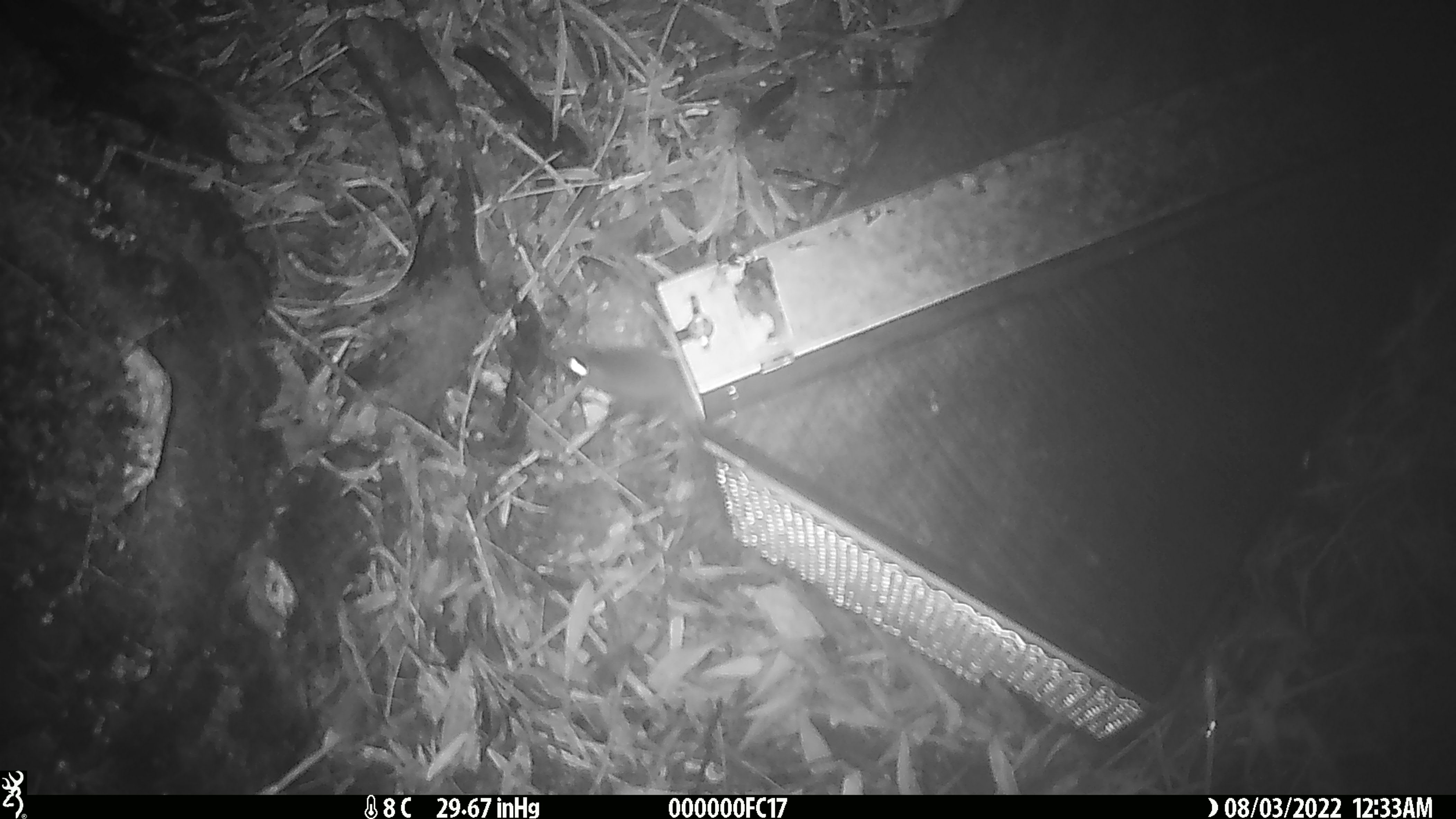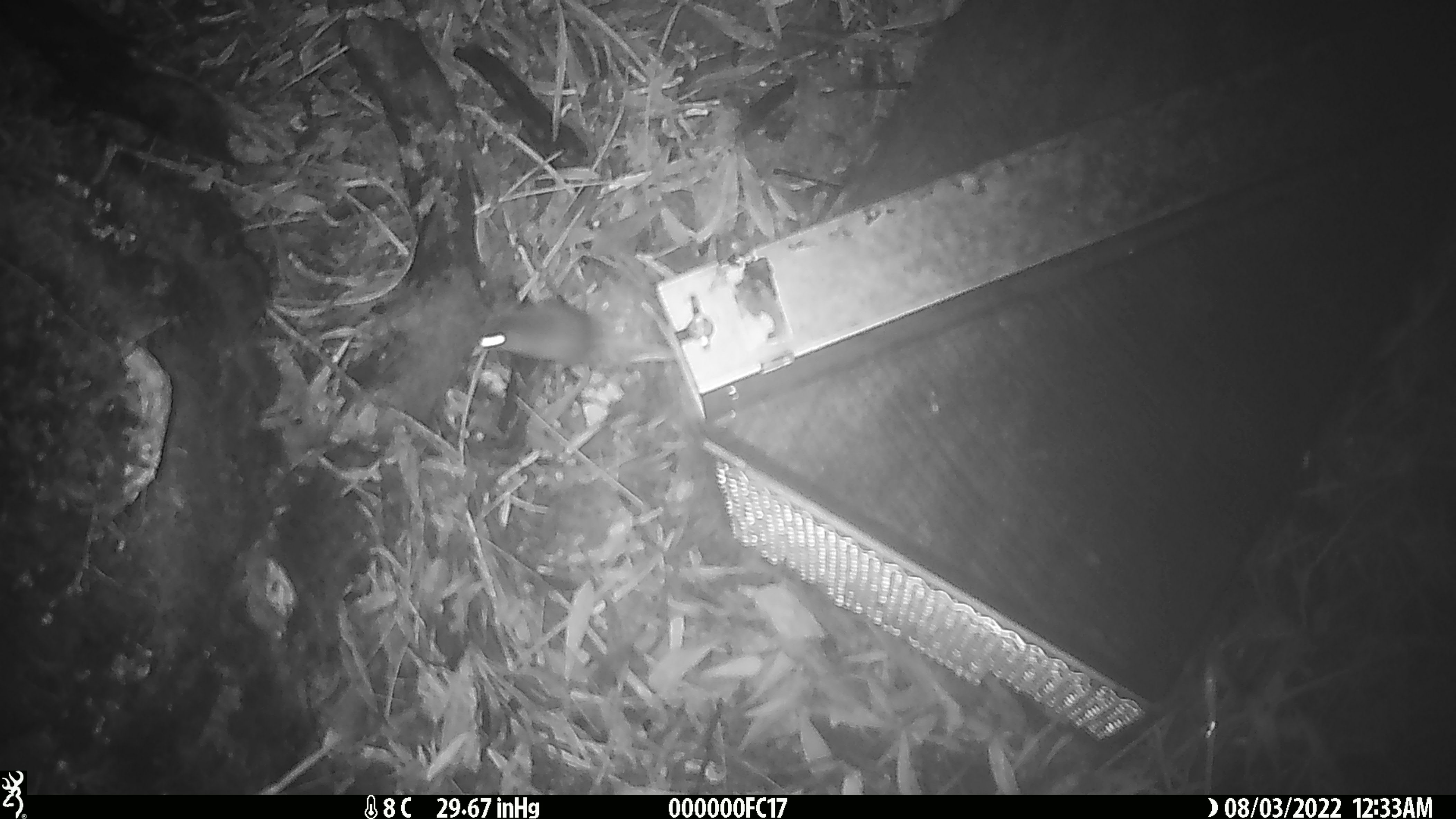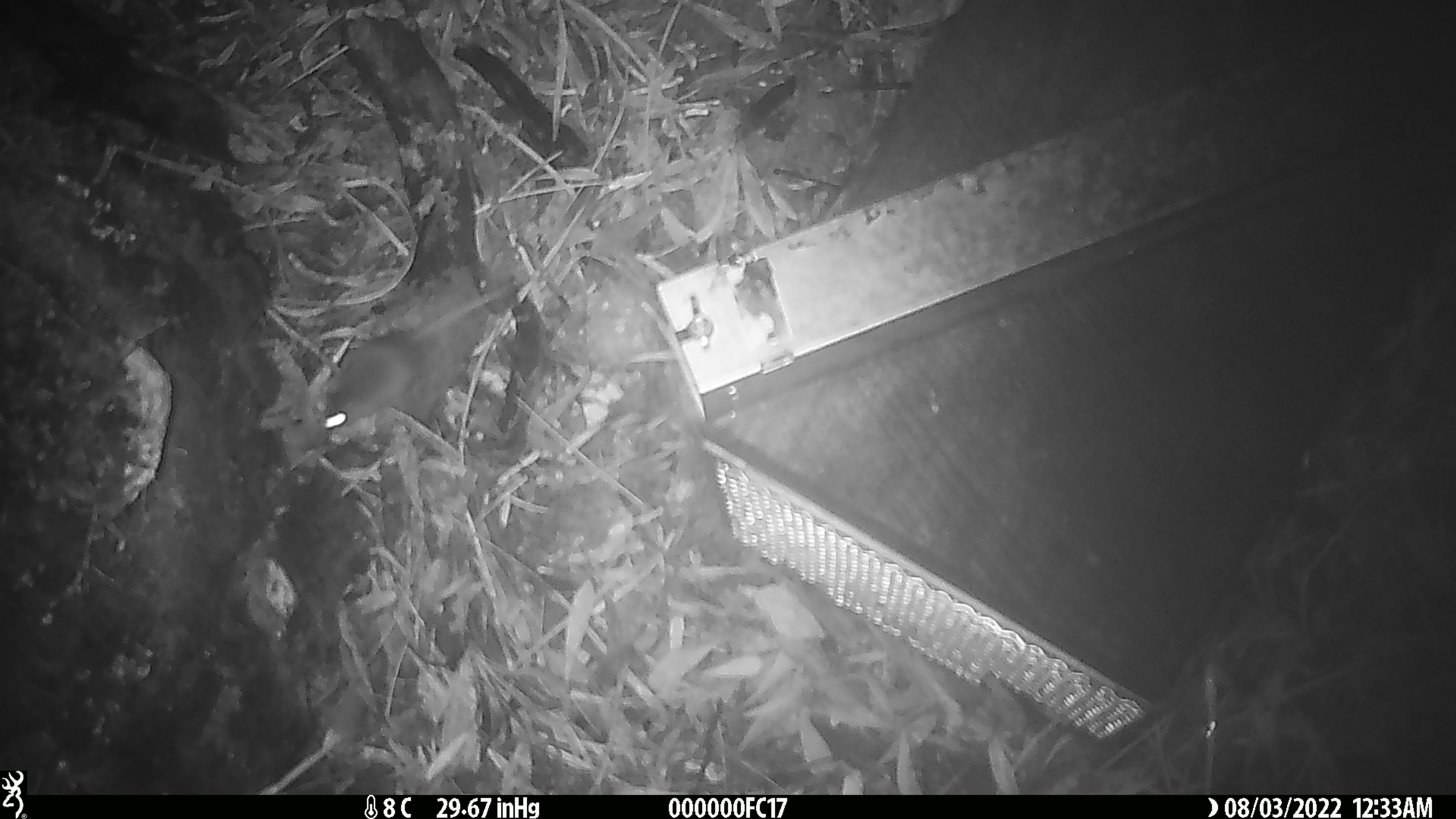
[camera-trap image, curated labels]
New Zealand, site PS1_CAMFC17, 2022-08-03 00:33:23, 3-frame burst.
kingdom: Animalia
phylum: Chordata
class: Mammalia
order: Rodentia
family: Muridae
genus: Mus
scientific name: Mus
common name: mouse